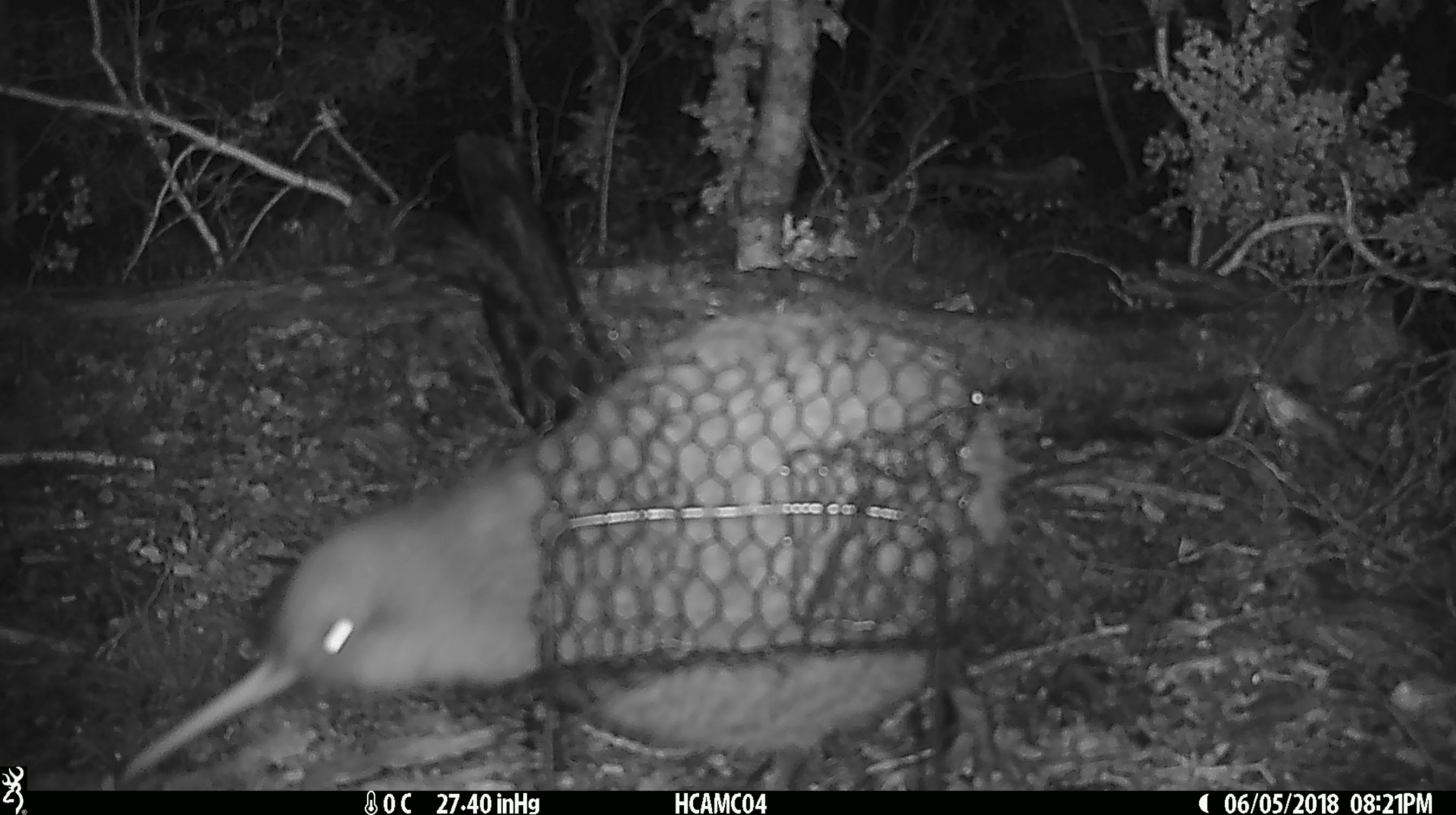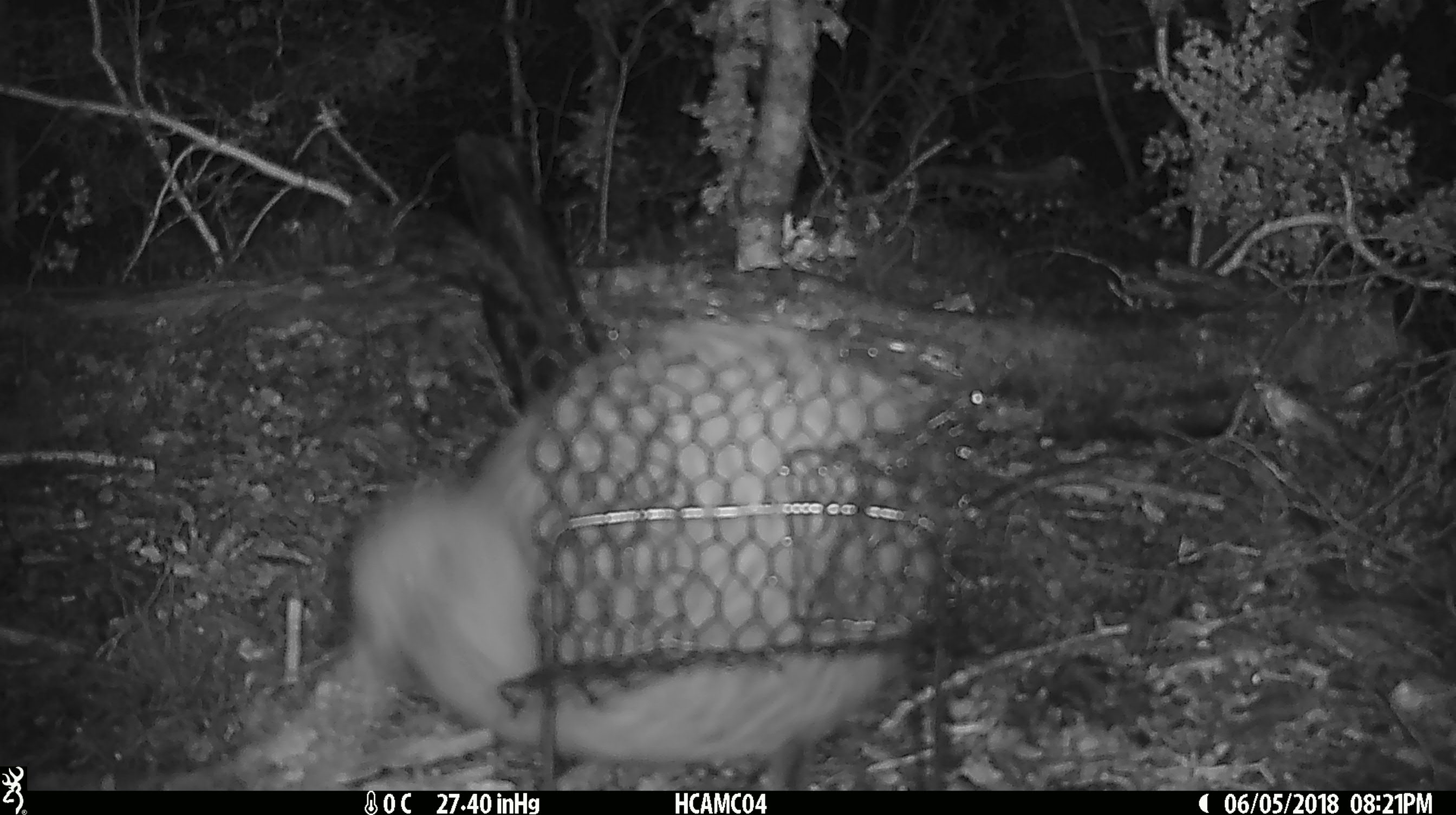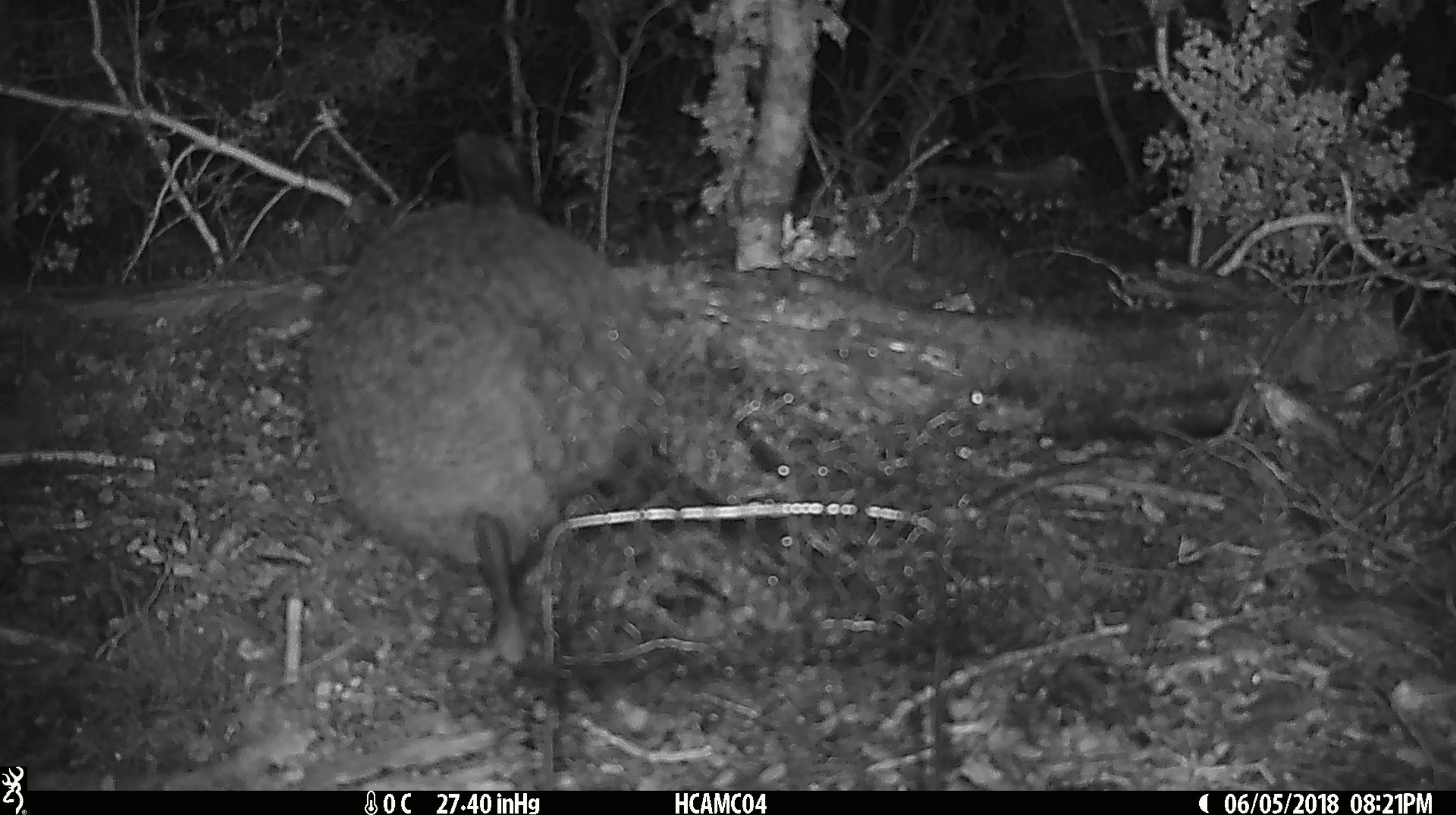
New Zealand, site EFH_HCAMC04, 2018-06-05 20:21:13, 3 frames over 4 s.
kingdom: Animalia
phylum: Chordata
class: Aves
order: Apterygiformes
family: Apterygidae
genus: Apteryx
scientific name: Apteryx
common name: kiwi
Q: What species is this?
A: Kiwi (Apteryx).